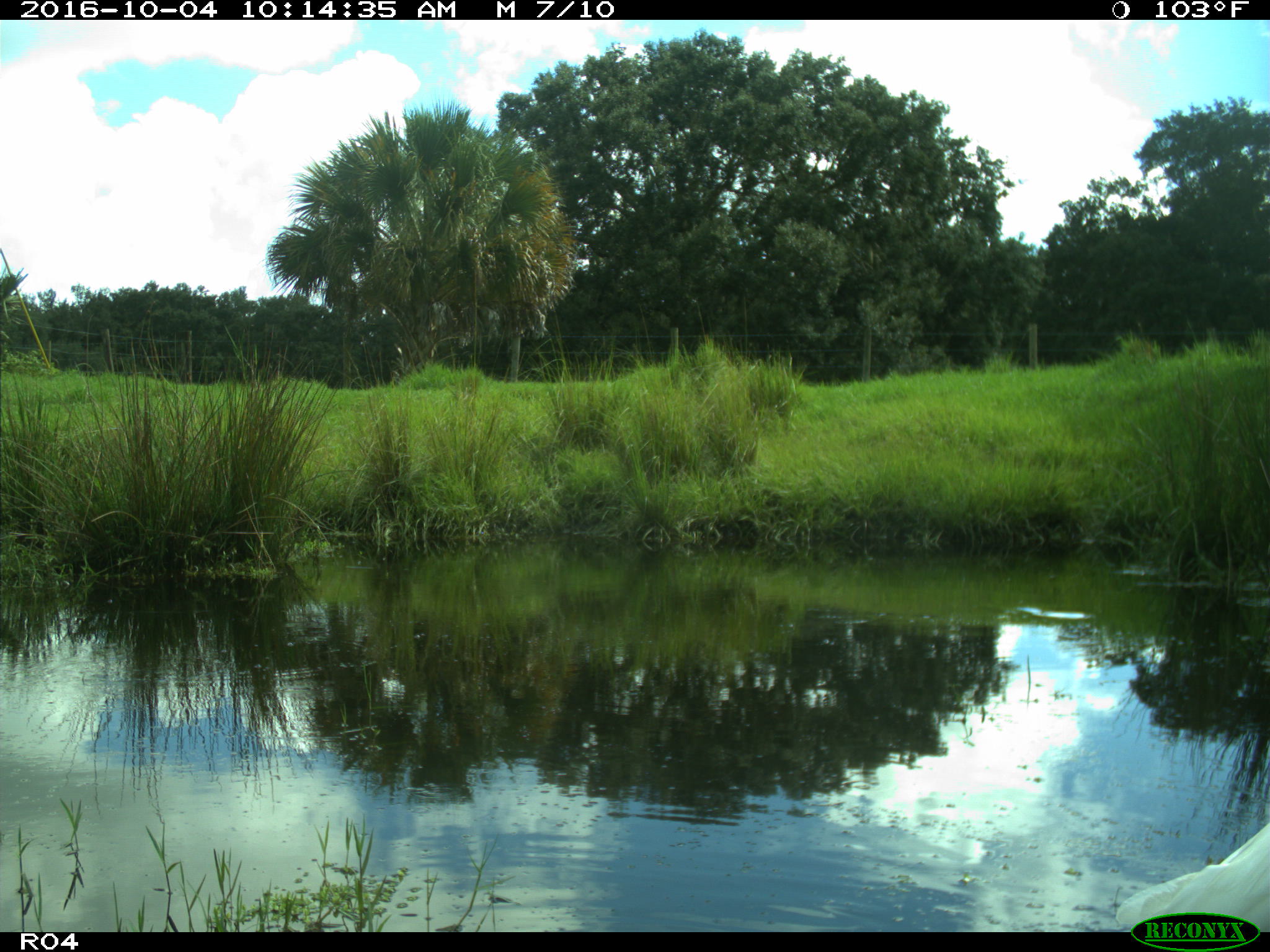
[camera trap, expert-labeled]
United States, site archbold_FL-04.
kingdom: Animalia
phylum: Chordata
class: Aves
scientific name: Aves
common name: birds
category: unidentified bird